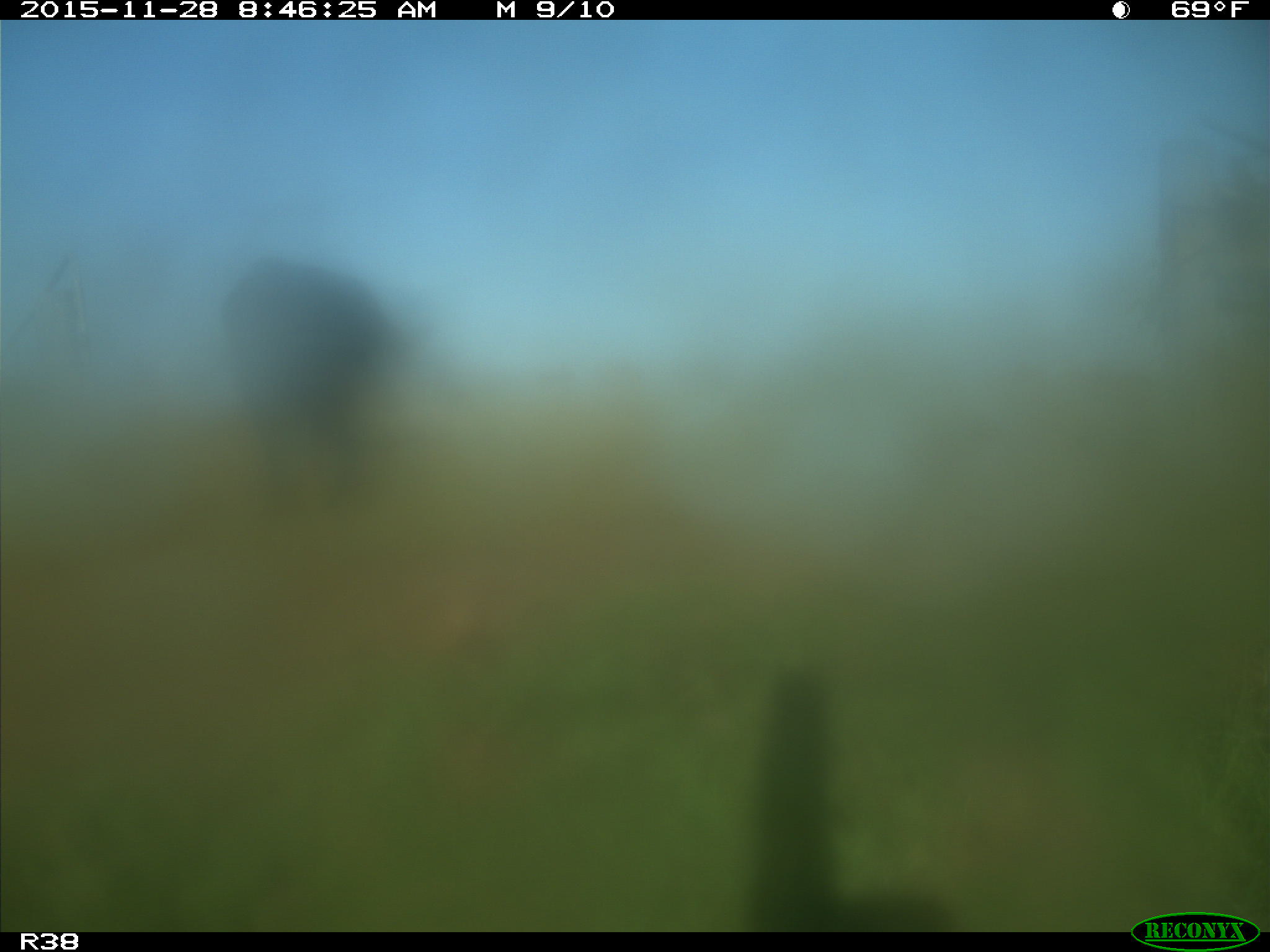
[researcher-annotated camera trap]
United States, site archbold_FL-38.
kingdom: Animalia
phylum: Chordata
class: Mammalia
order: Artiodactyla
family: Bovidae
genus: Bos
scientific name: Bos taurus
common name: domestic cow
Bos taurus (domestic cow).